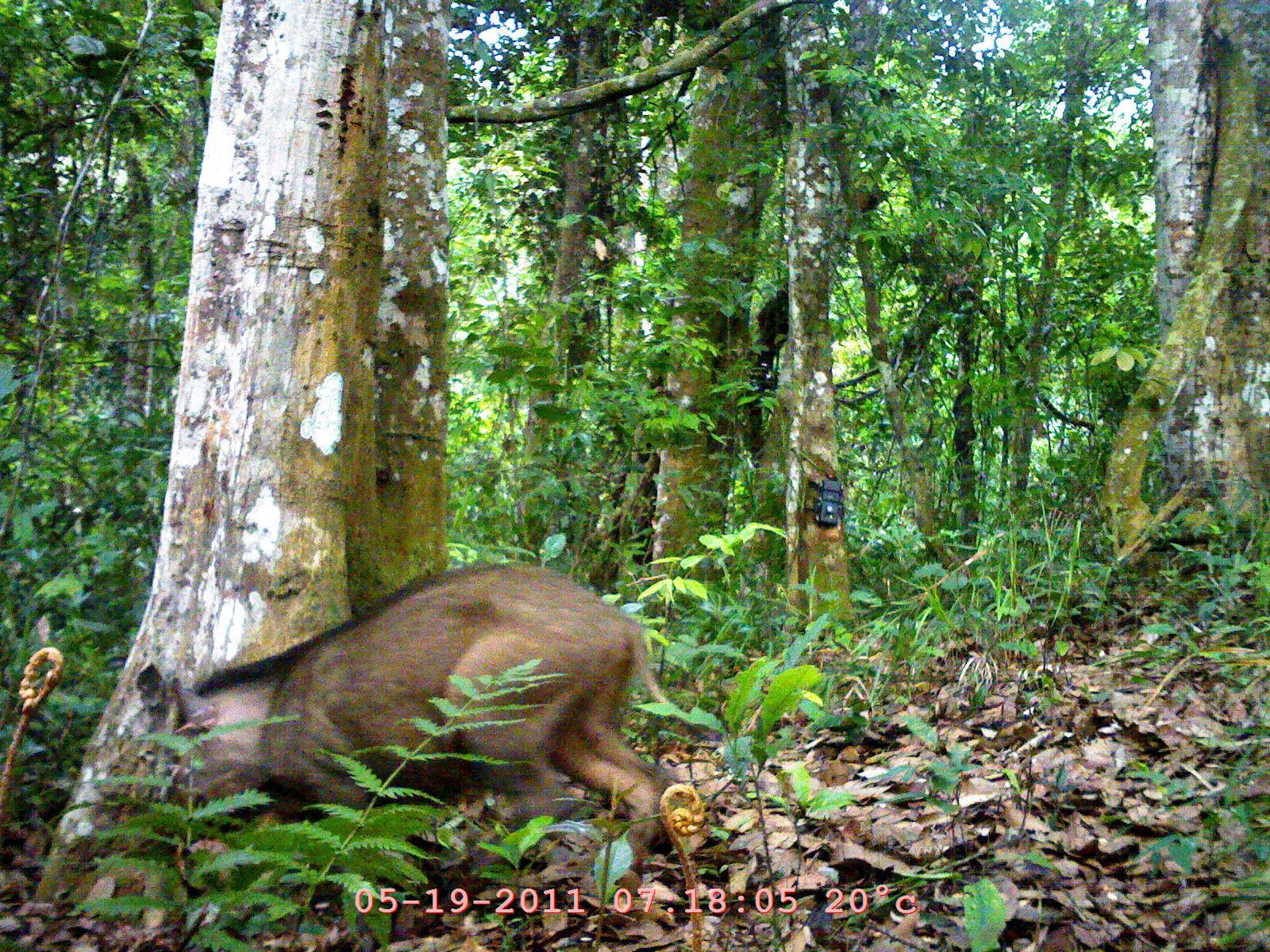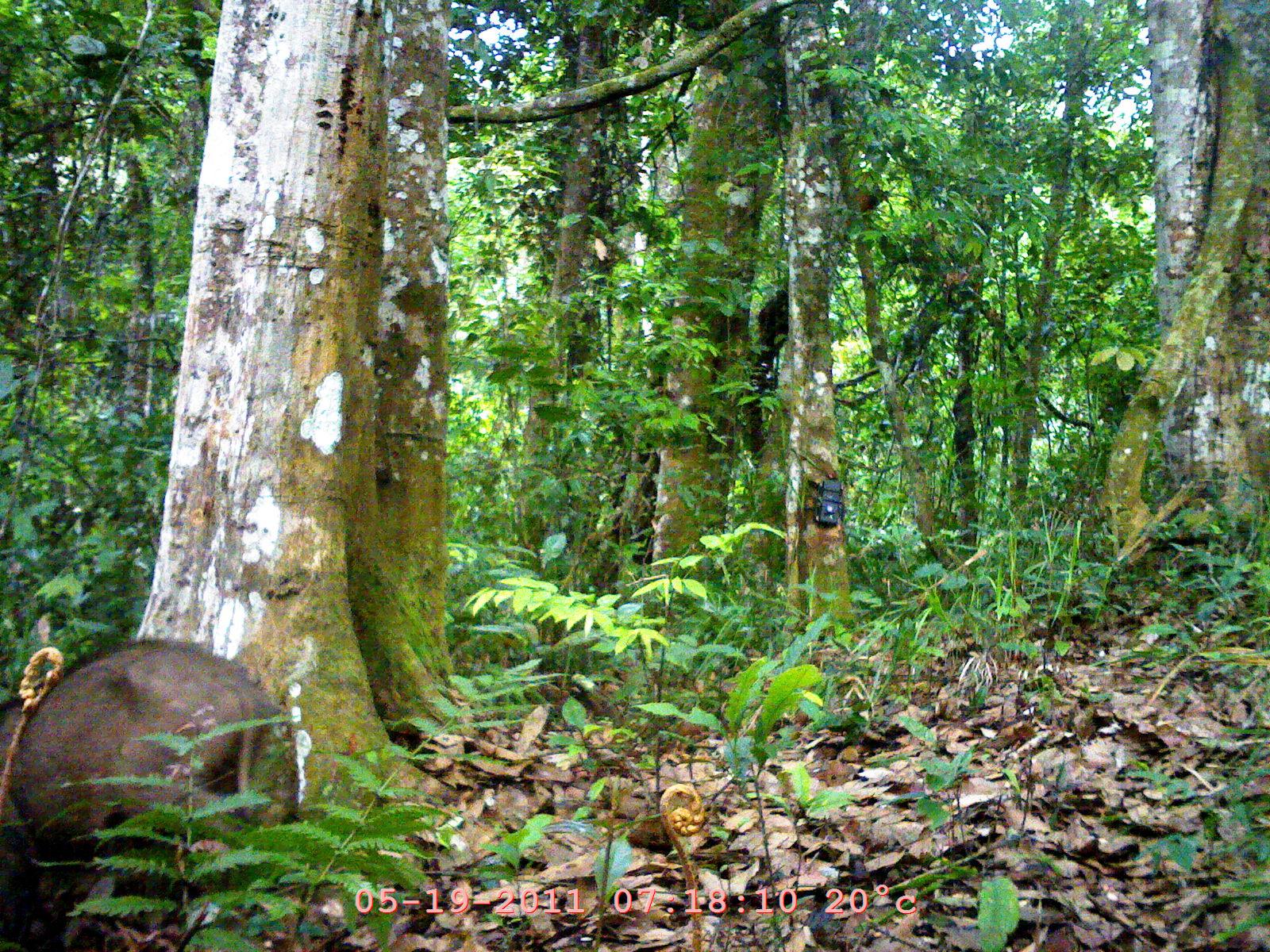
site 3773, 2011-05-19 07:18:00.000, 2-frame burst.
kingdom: Animalia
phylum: Chordata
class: Mammalia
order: Artiodactyla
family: Suidae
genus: Sus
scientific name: Sus scrofa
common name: wild boar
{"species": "Sus scrofa (wild boar)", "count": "1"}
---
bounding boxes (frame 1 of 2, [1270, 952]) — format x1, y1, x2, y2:
sus scrofa: 130, 557, 684, 949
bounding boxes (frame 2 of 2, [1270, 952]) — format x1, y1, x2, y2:
sus scrofa: 2, 630, 296, 944